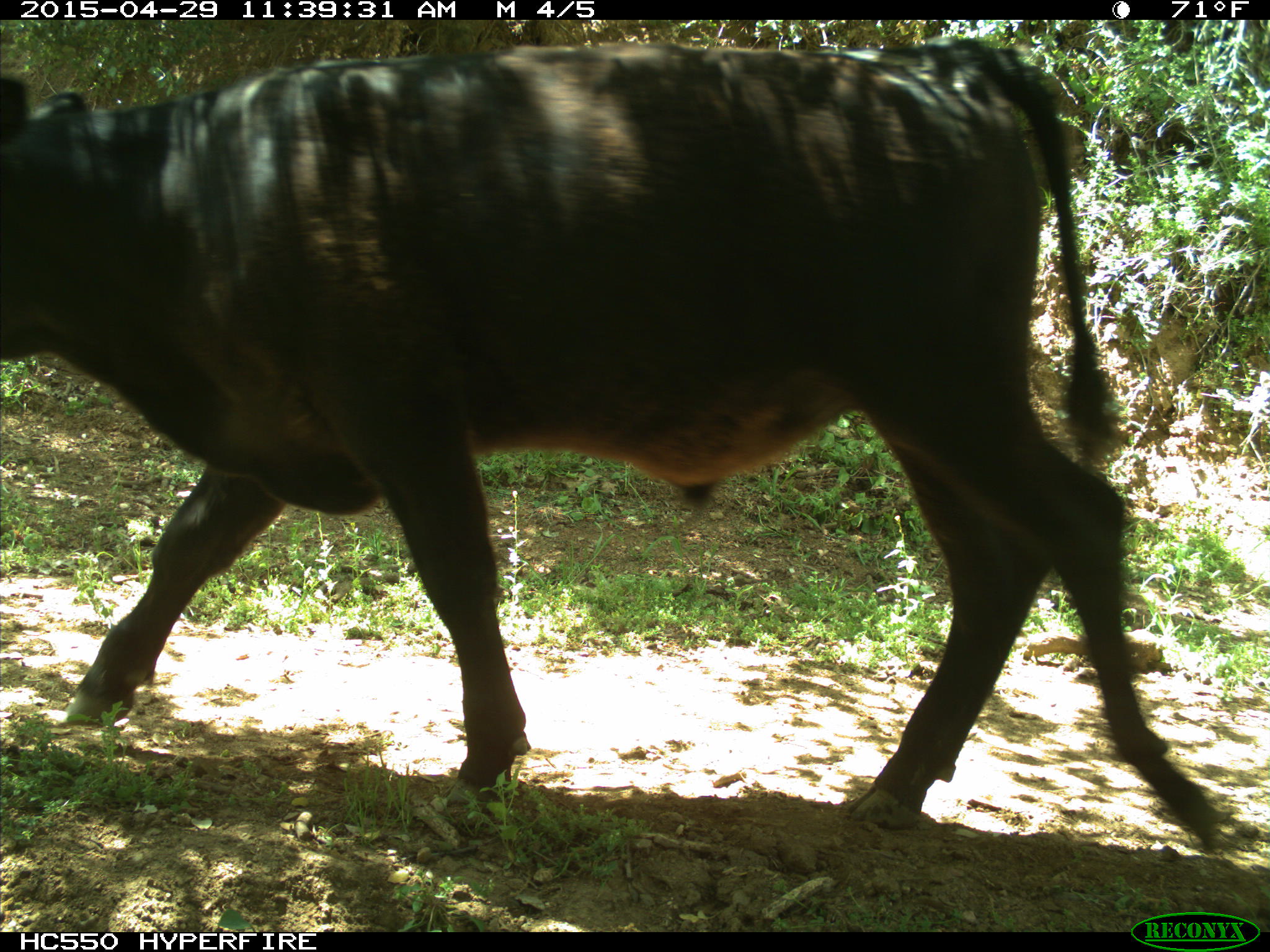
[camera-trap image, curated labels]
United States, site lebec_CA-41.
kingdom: Animalia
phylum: Chordata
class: Mammalia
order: Artiodactyla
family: Bovidae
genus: Bos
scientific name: Bos taurus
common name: domestic cow